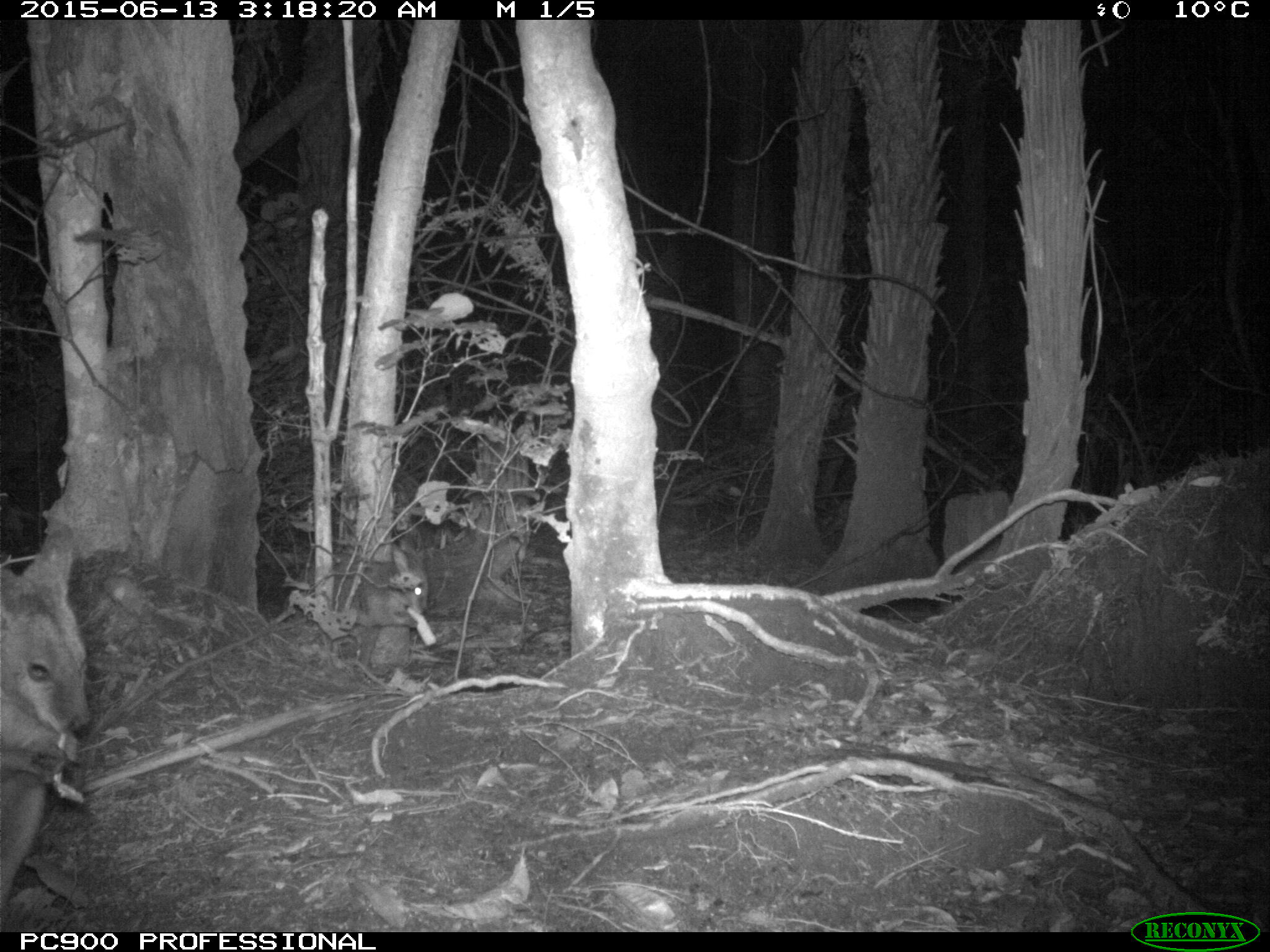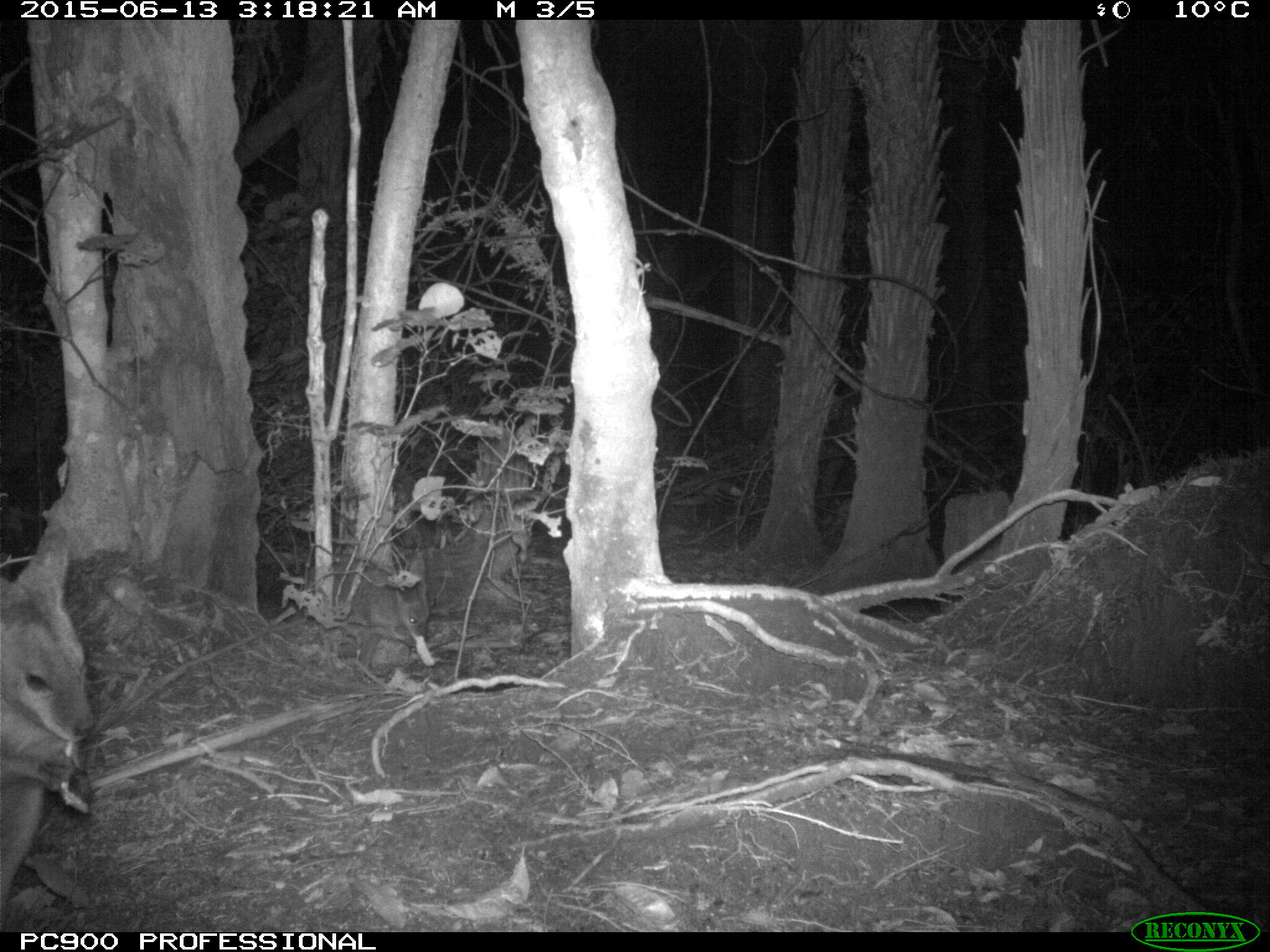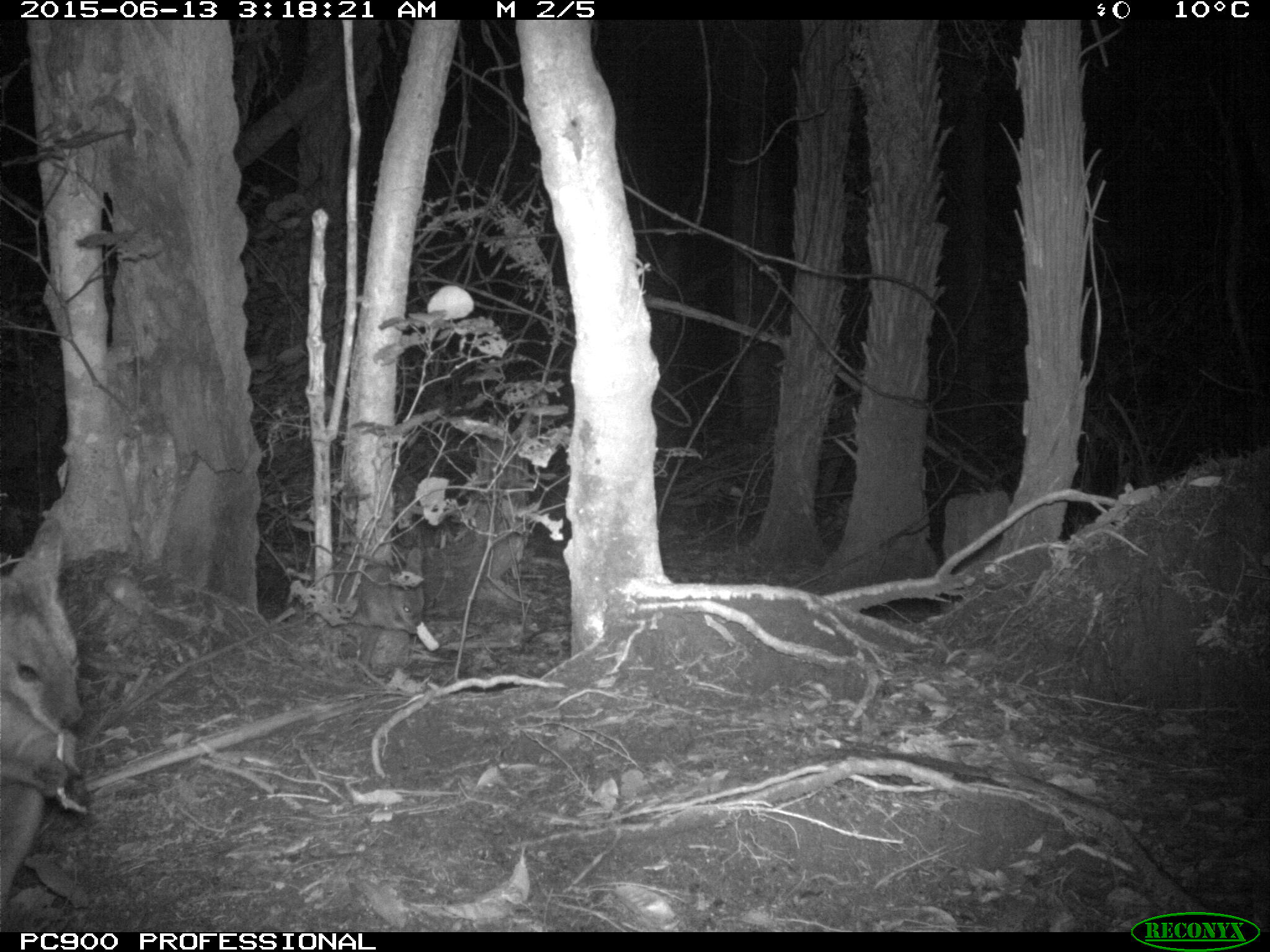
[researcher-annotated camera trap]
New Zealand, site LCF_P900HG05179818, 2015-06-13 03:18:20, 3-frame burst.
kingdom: Animalia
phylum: Chordata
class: Mammalia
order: Diprotodontia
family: Macropodidae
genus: Notamacropus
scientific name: Notamacropus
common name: wallaby